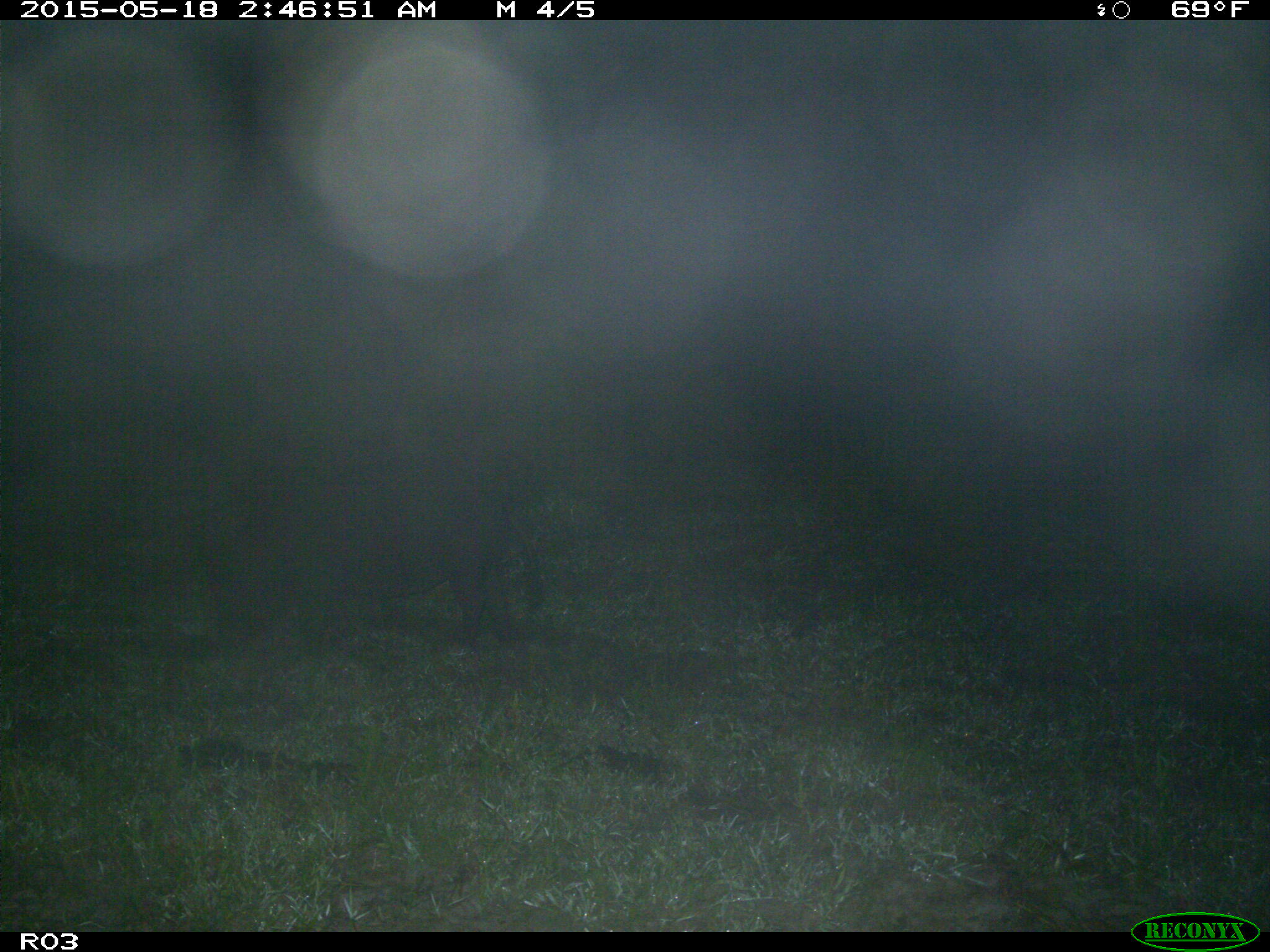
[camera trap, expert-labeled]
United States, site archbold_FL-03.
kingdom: Animalia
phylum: Chordata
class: Mammalia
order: Artiodactyla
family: Suidae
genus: Sus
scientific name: Sus scrofa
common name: wild boar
Sus scrofa (wild boar).